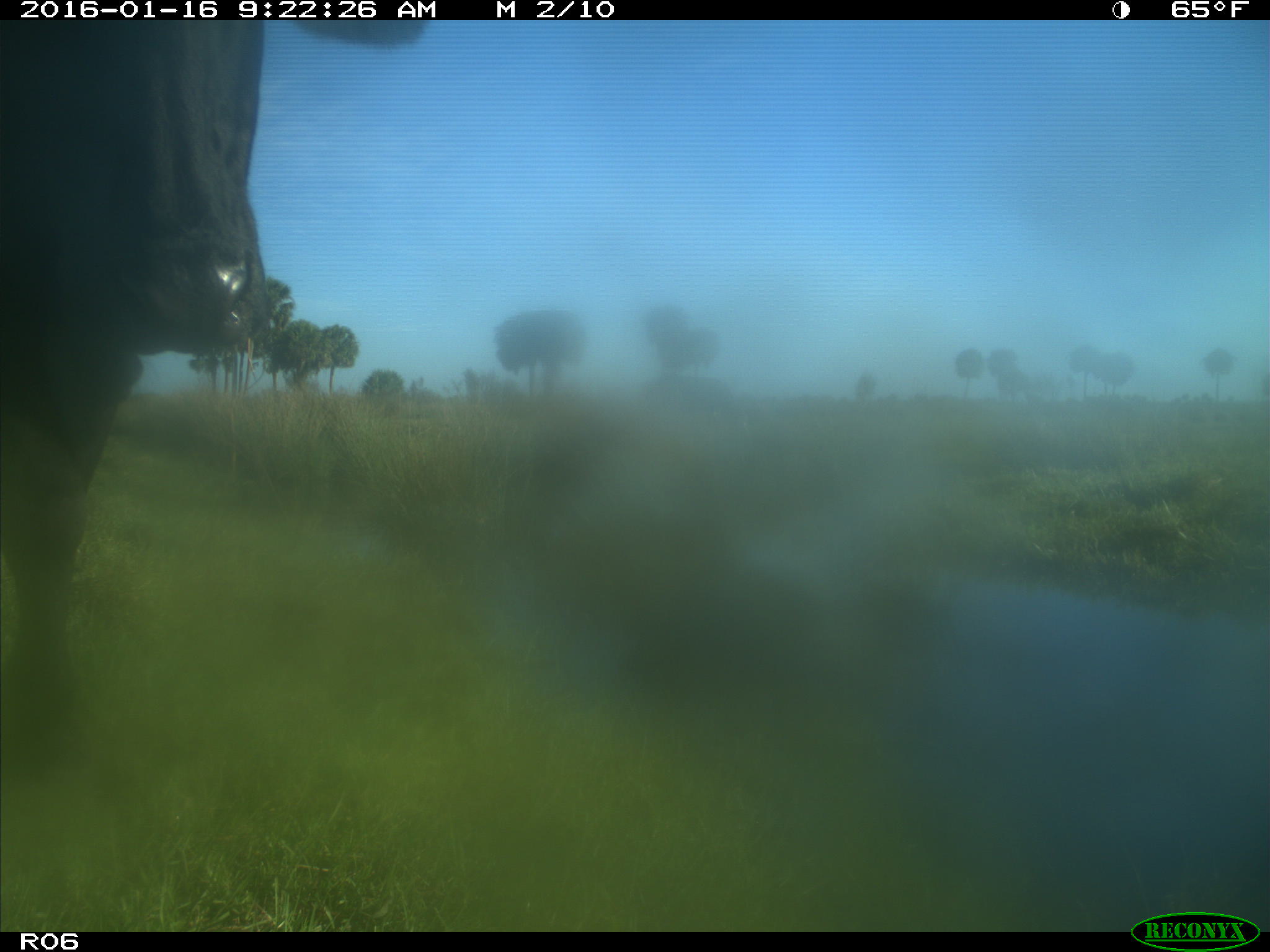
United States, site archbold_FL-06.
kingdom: Animalia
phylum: Chordata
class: Mammalia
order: Artiodactyla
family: Bovidae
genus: Bos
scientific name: Bos taurus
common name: domestic cow